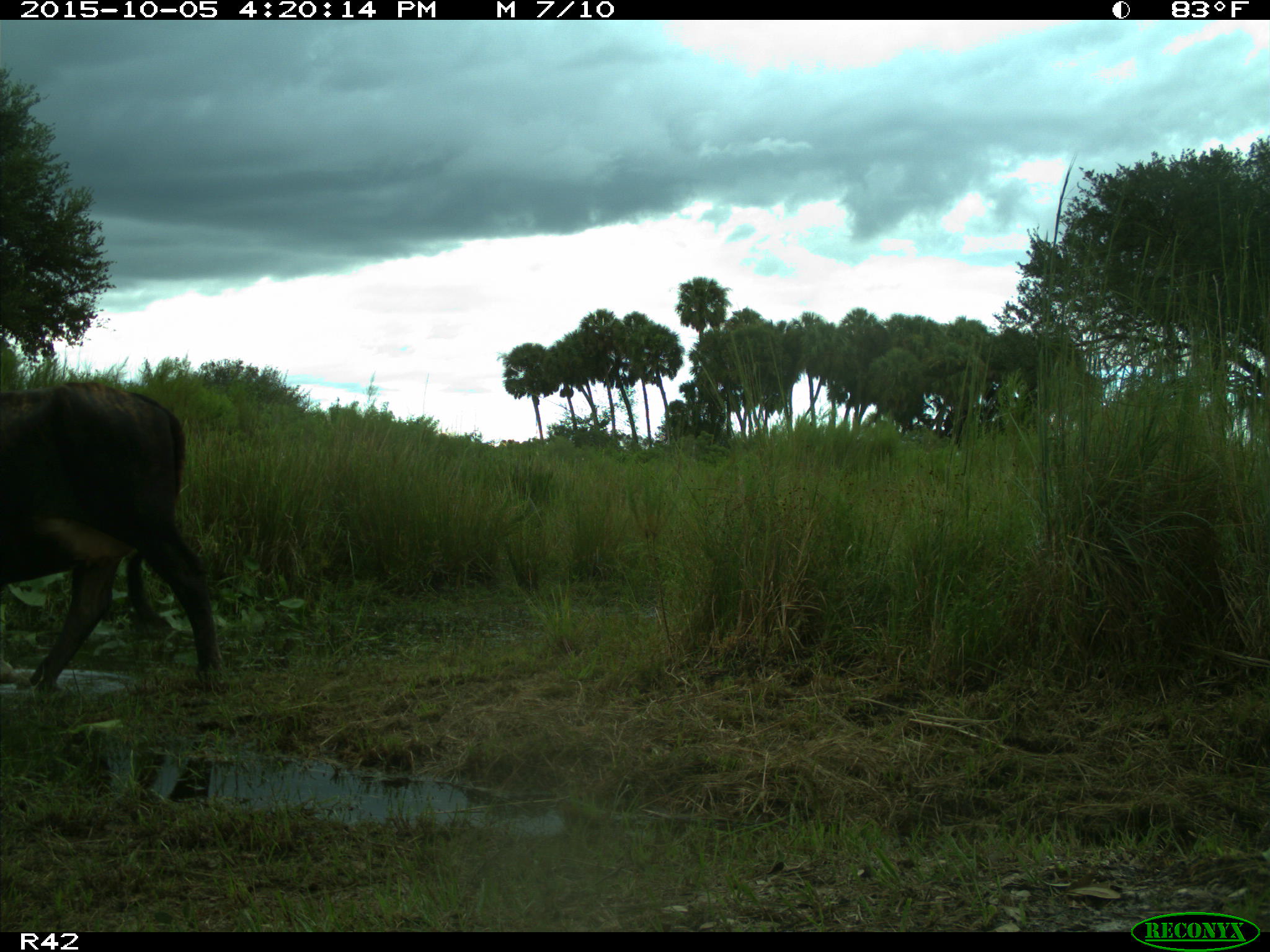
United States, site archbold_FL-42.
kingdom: Animalia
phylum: Chordata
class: Mammalia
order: Artiodactyla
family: Bovidae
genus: Bos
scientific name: Bos taurus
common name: domestic cow